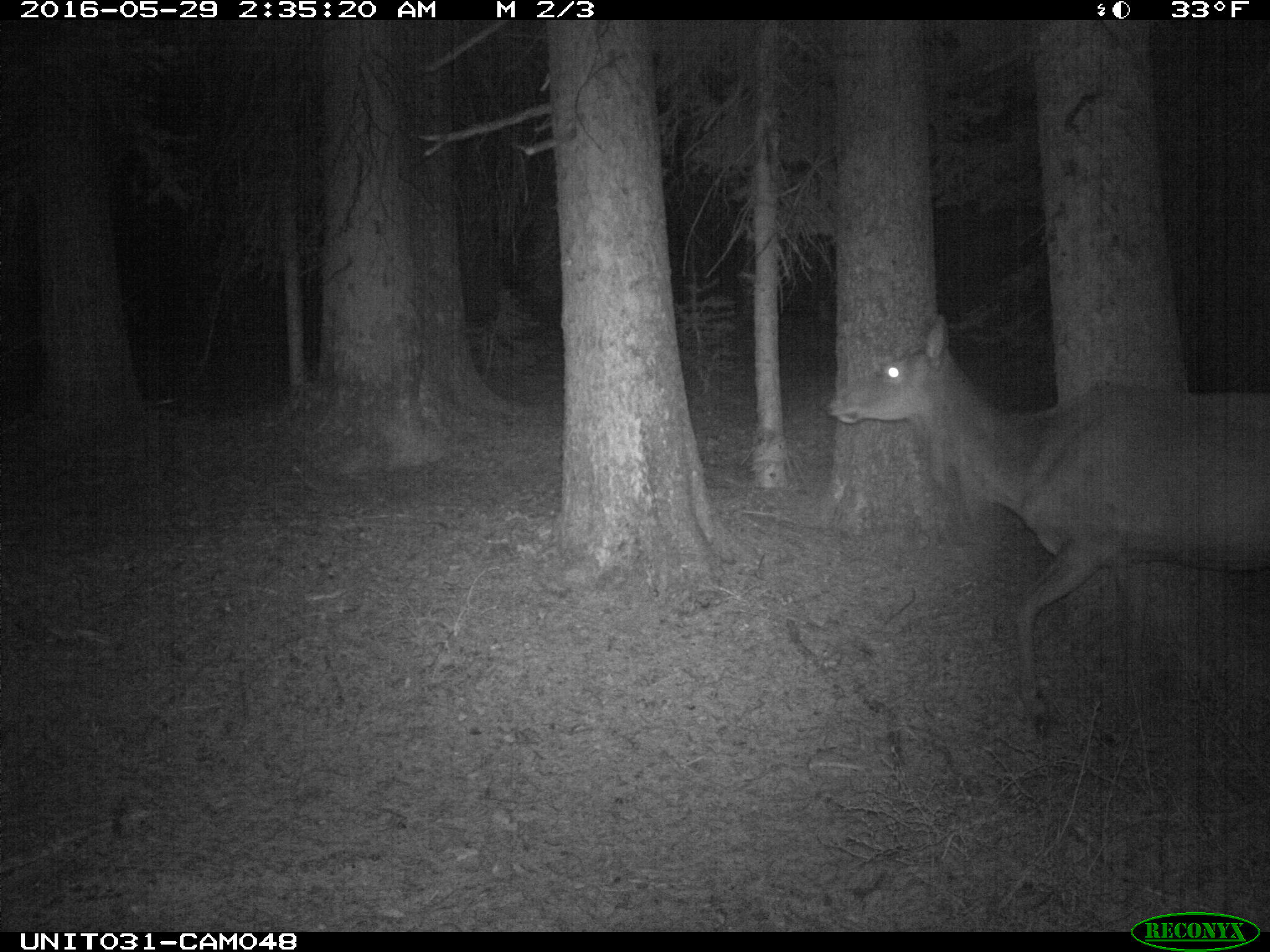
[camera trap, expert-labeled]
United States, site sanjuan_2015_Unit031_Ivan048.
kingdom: Animalia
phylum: Chordata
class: Mammalia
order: Artiodactyla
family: Cervidae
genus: Cervus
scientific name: Cervus elaphus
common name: red deer